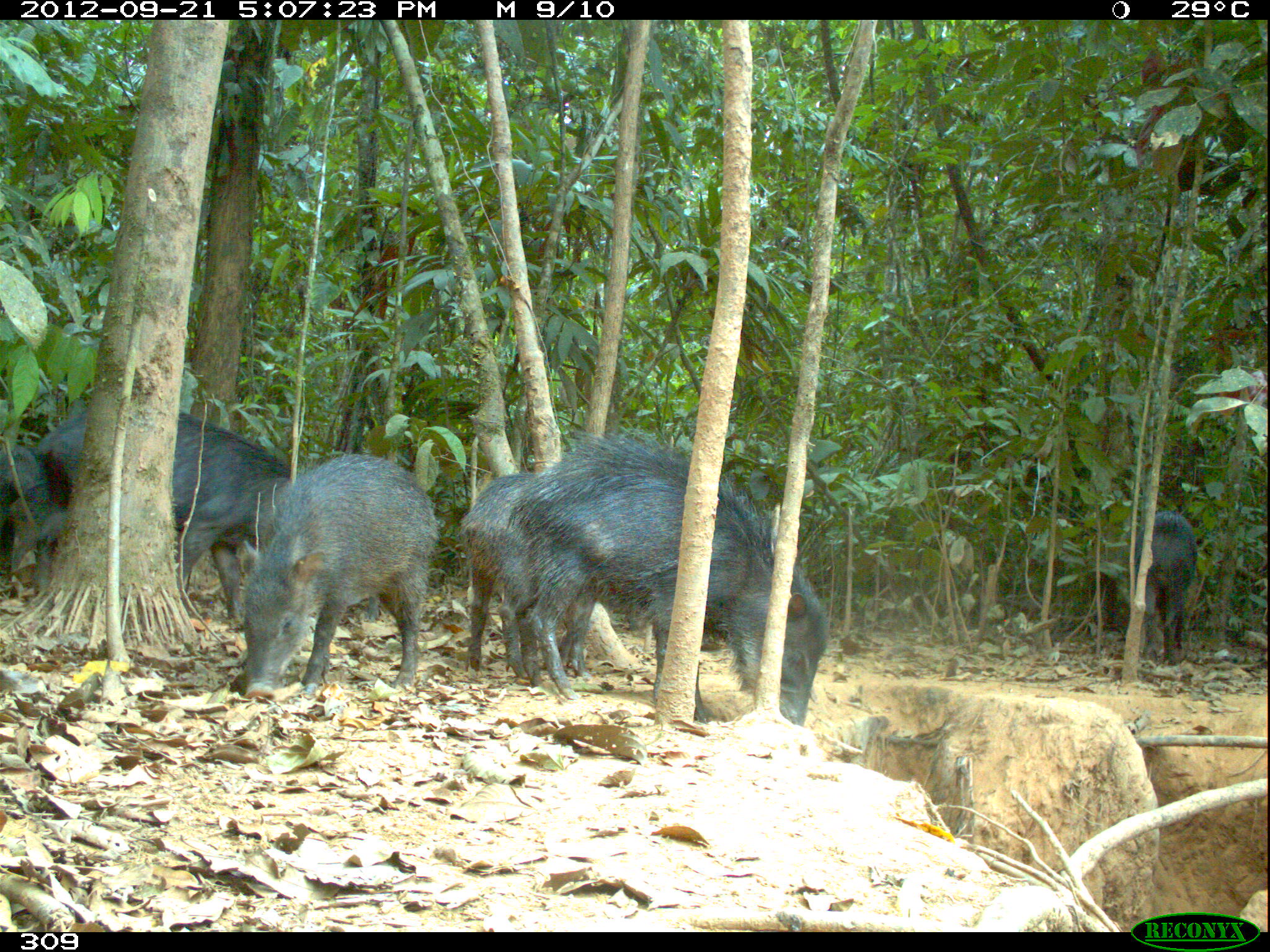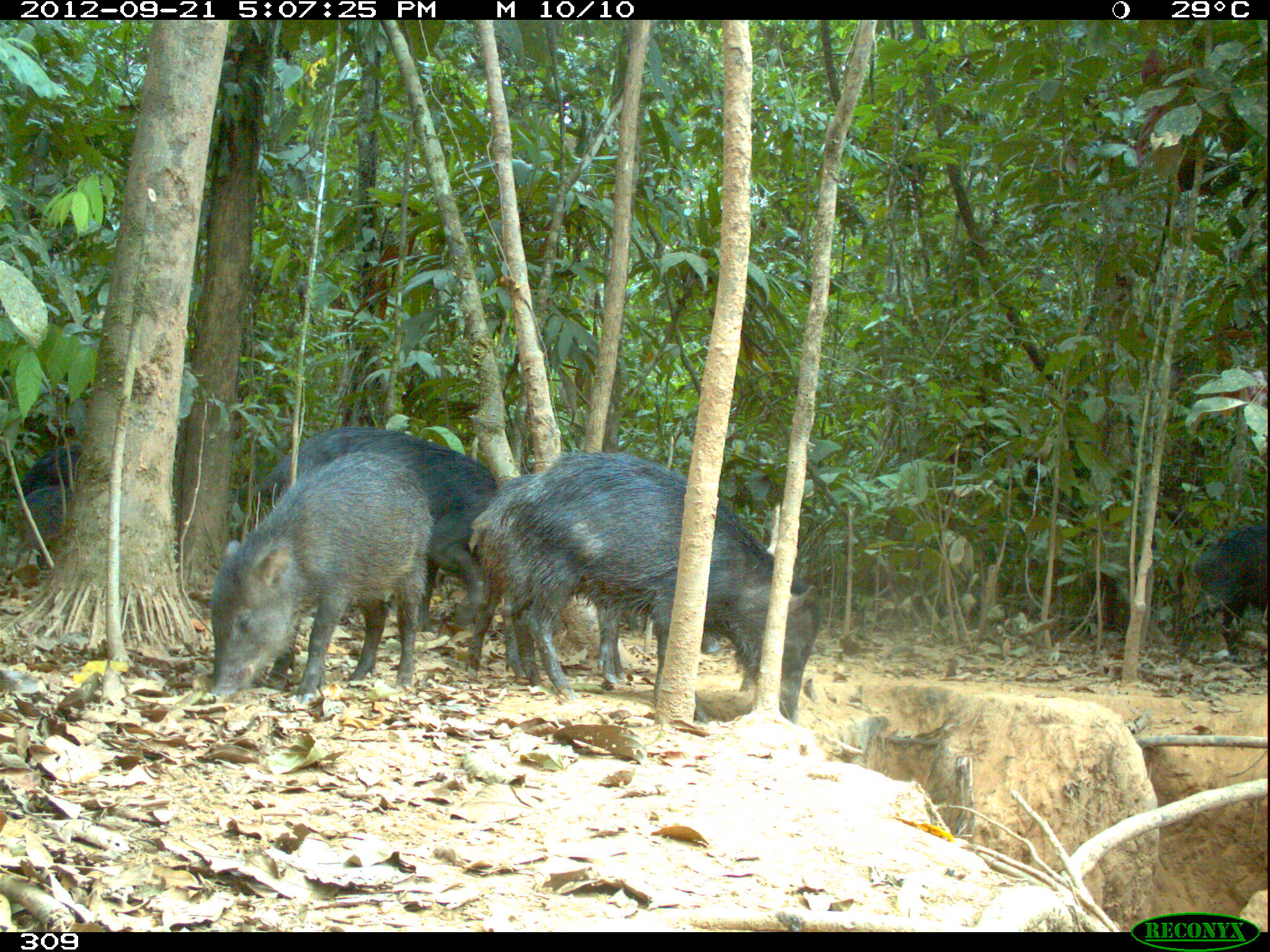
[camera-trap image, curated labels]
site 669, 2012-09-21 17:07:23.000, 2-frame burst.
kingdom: Animalia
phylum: Chordata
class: Mammalia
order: Artiodactyla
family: Tayassuidae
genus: Tayassu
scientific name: Tayassu pecari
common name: white-lipped peccary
Tayassu pecari (white-lipped peccary).